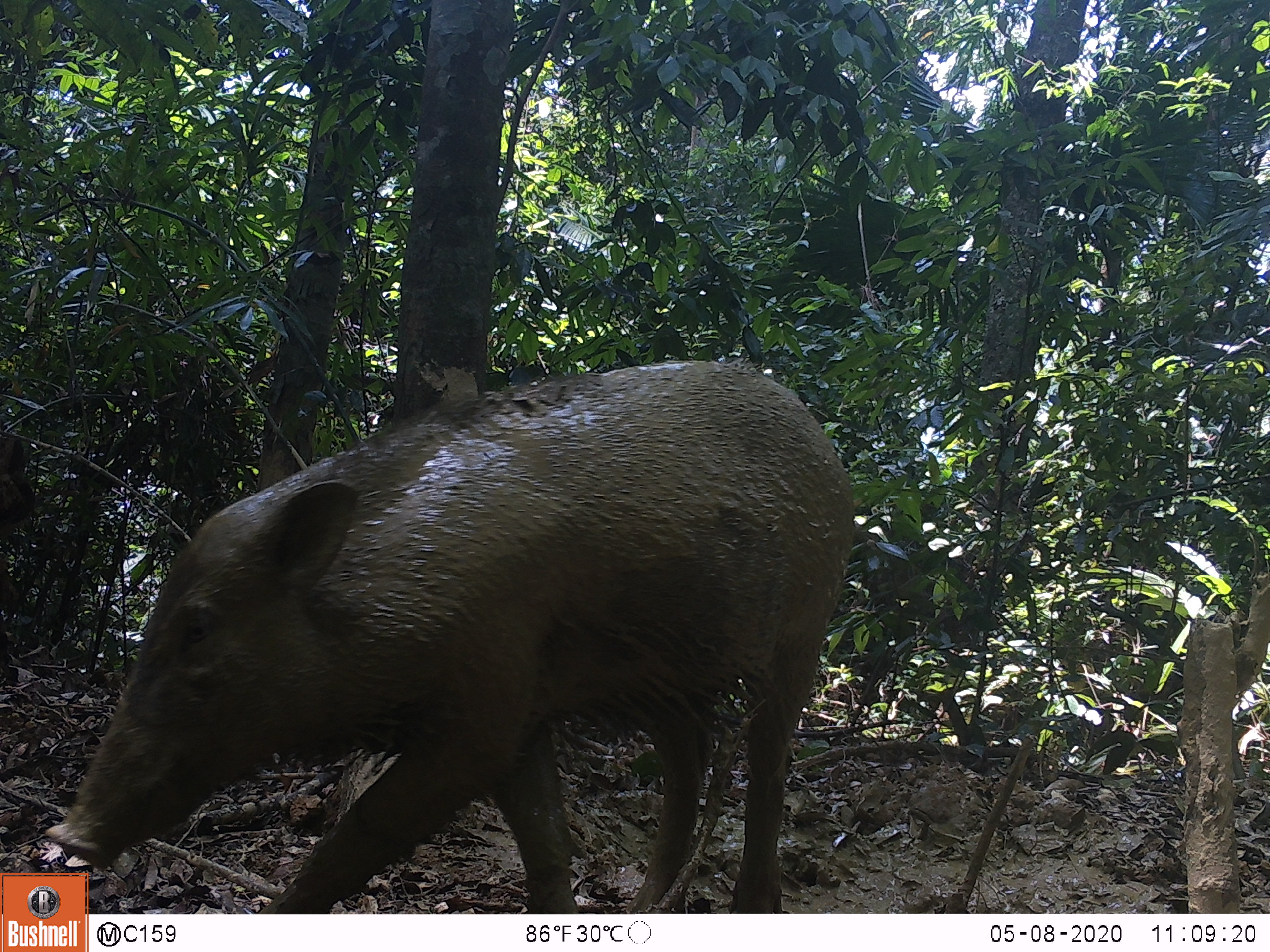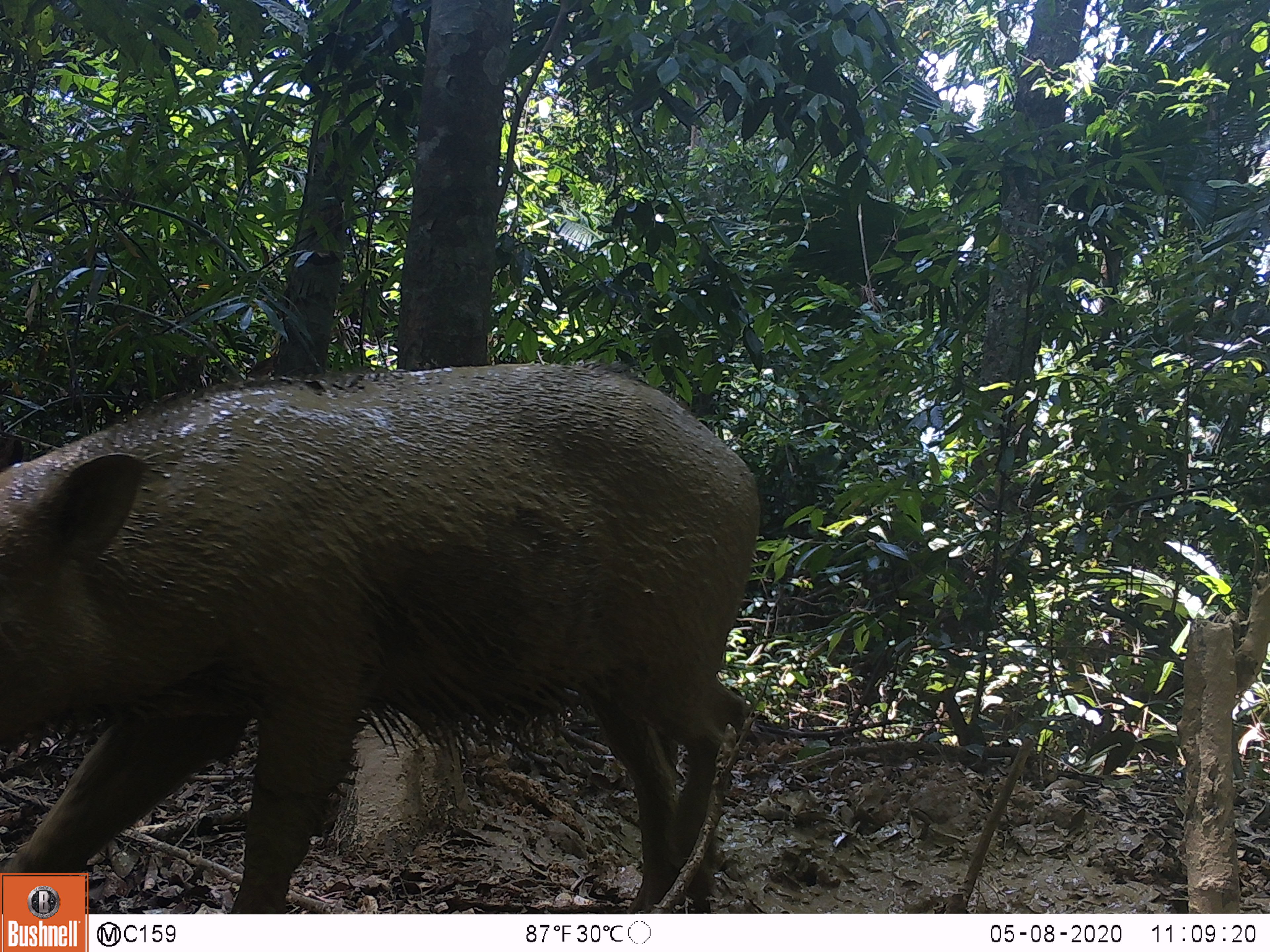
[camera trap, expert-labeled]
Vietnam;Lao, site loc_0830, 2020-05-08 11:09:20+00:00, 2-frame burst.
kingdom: Animalia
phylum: Chordata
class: Mammalia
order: Artiodactyla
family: Suidae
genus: Sus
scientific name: Sus scrofa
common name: eurasian wild pig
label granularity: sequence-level